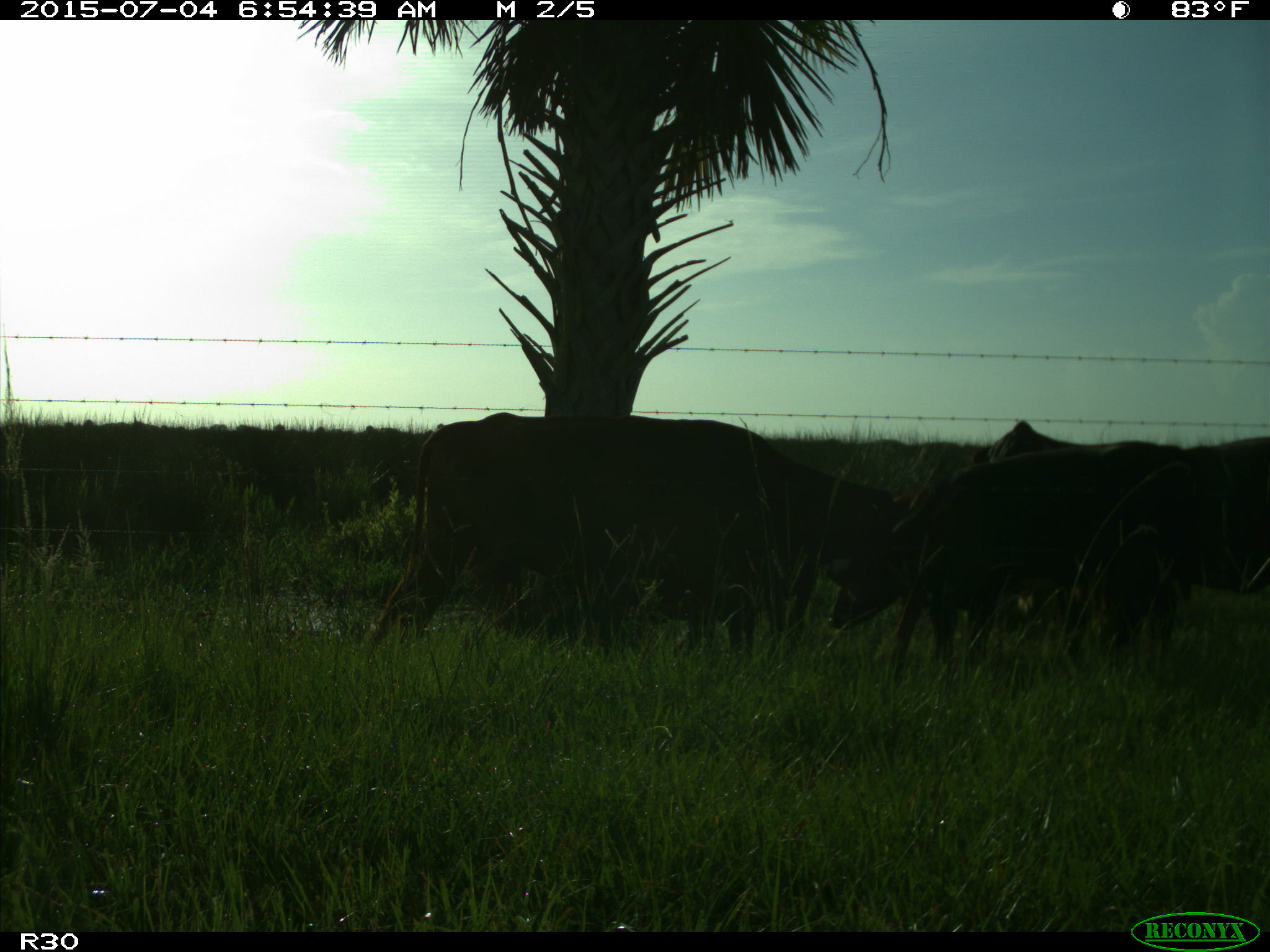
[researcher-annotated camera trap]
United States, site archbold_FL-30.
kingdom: Animalia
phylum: Chordata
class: Mammalia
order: Artiodactyla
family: Bovidae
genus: Bos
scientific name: Bos taurus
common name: domestic cow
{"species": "Bos taurus (domestic cow)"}